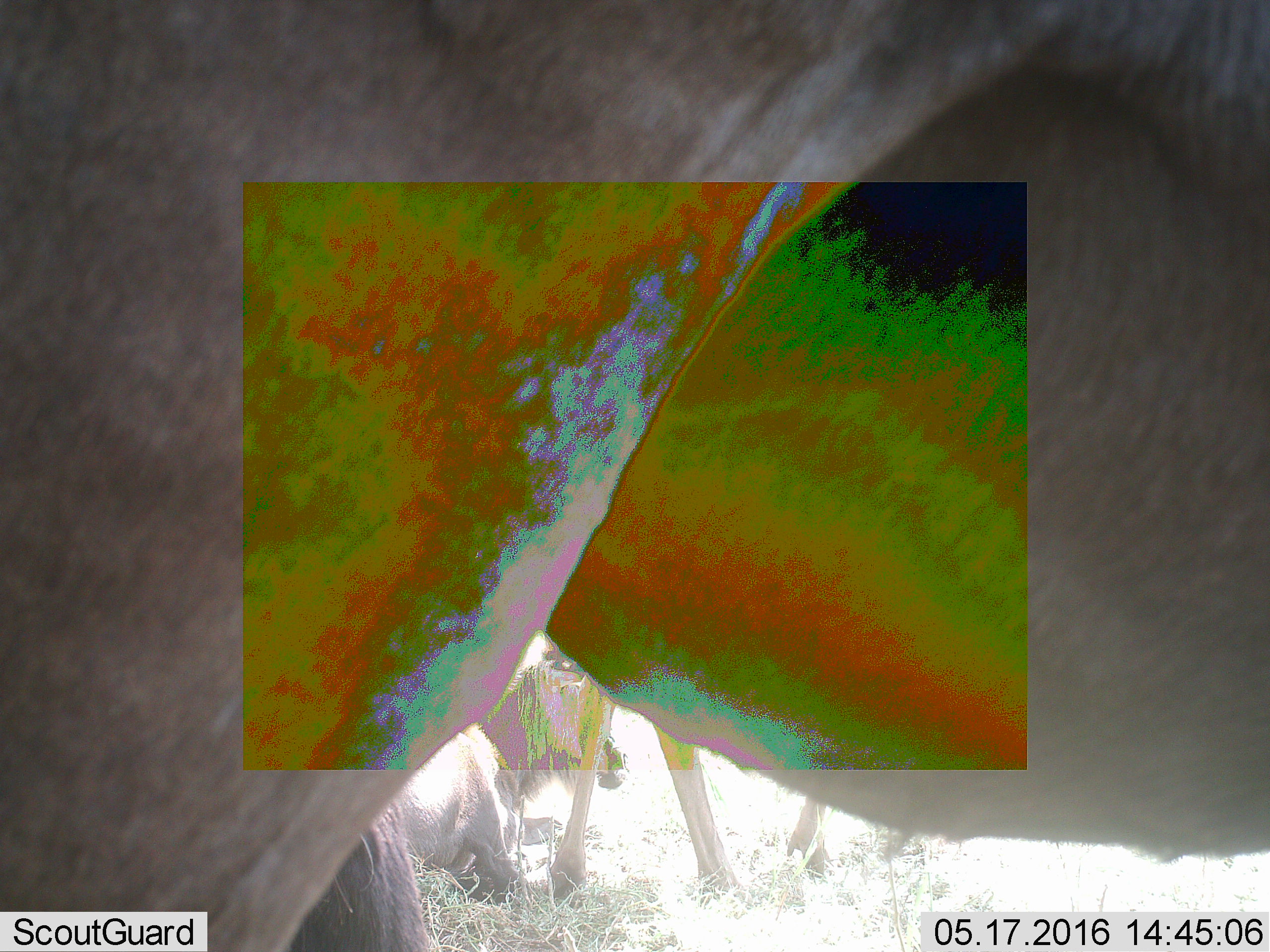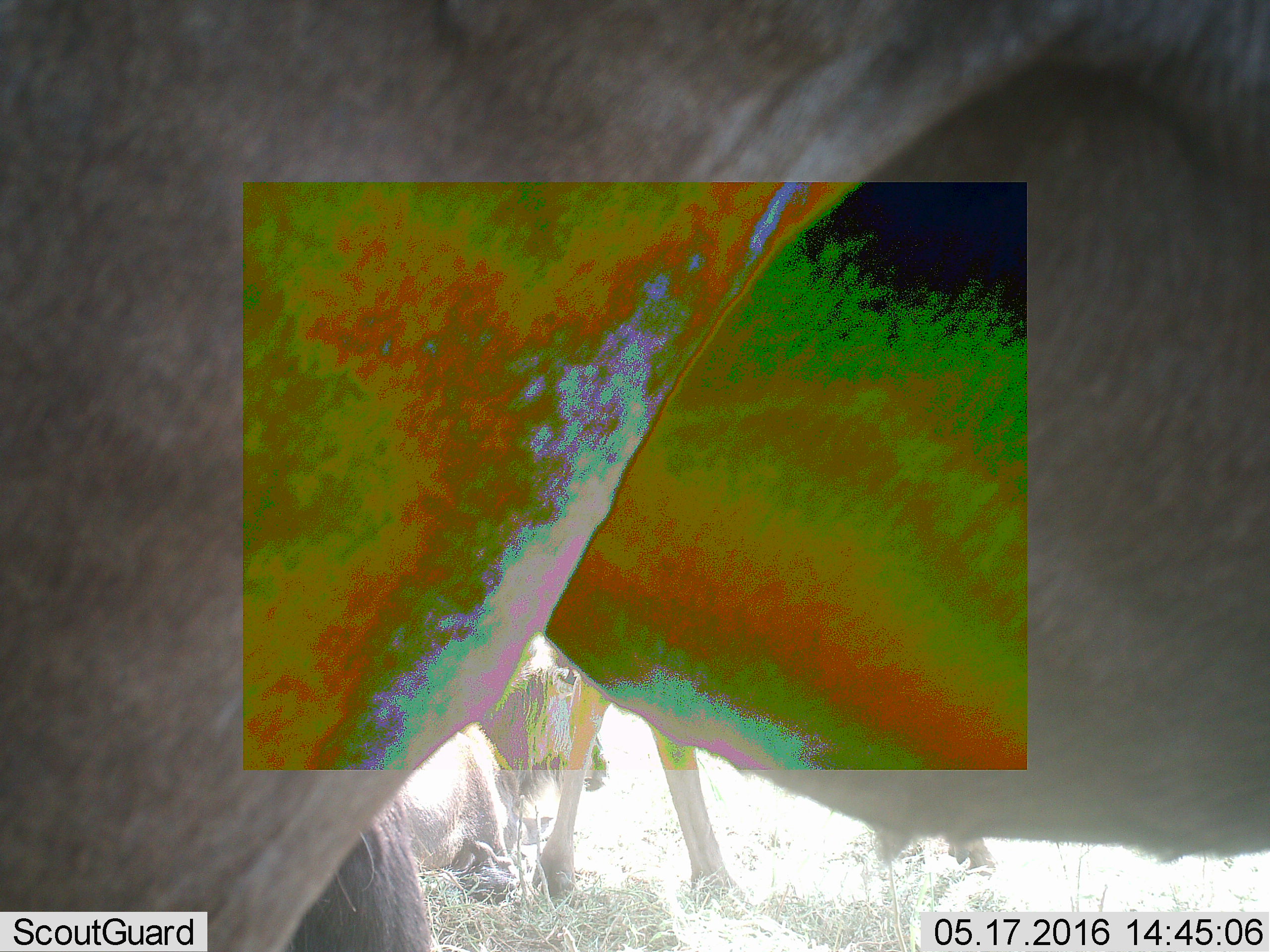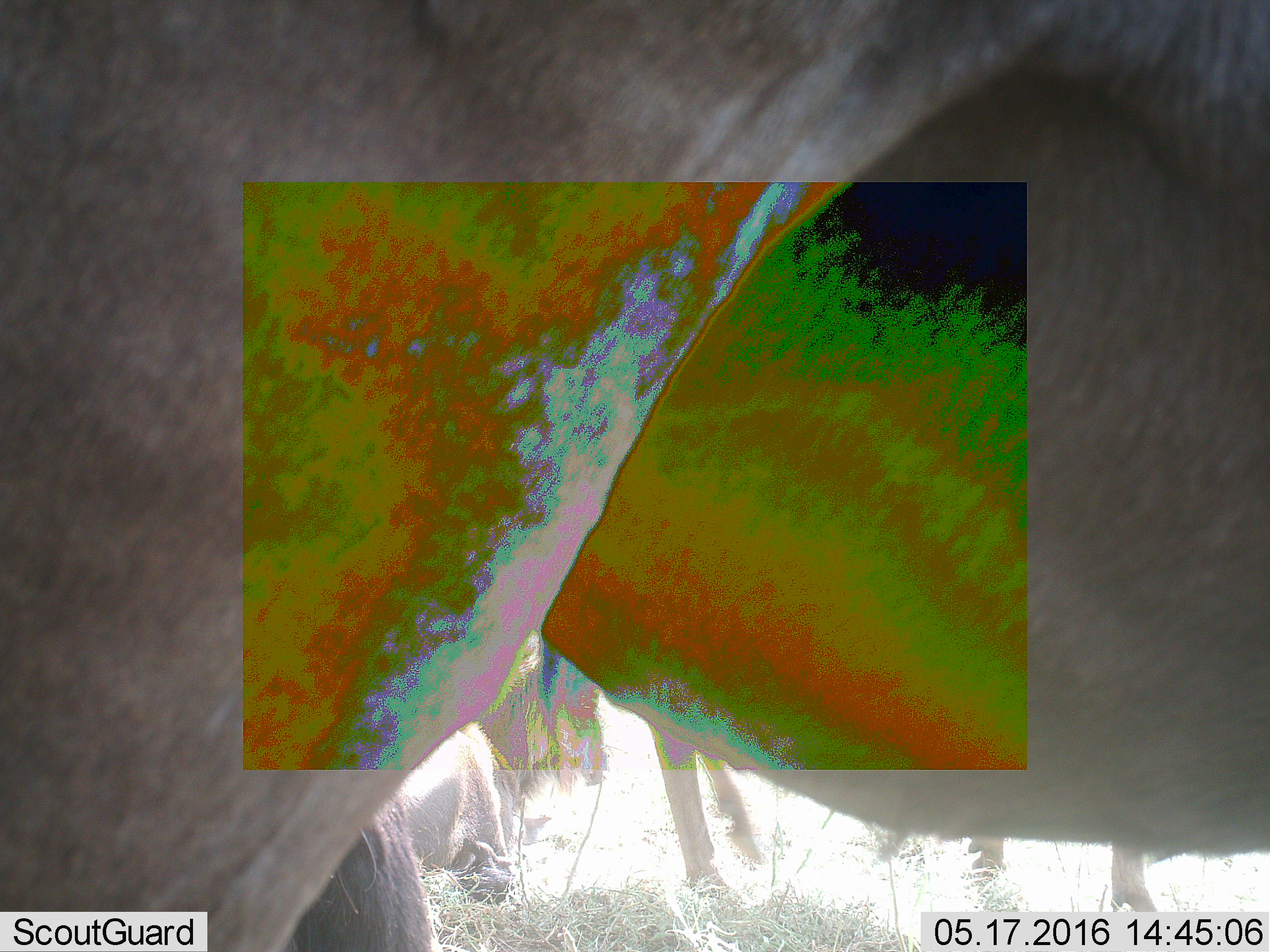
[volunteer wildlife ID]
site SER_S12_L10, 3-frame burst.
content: unidentified animal